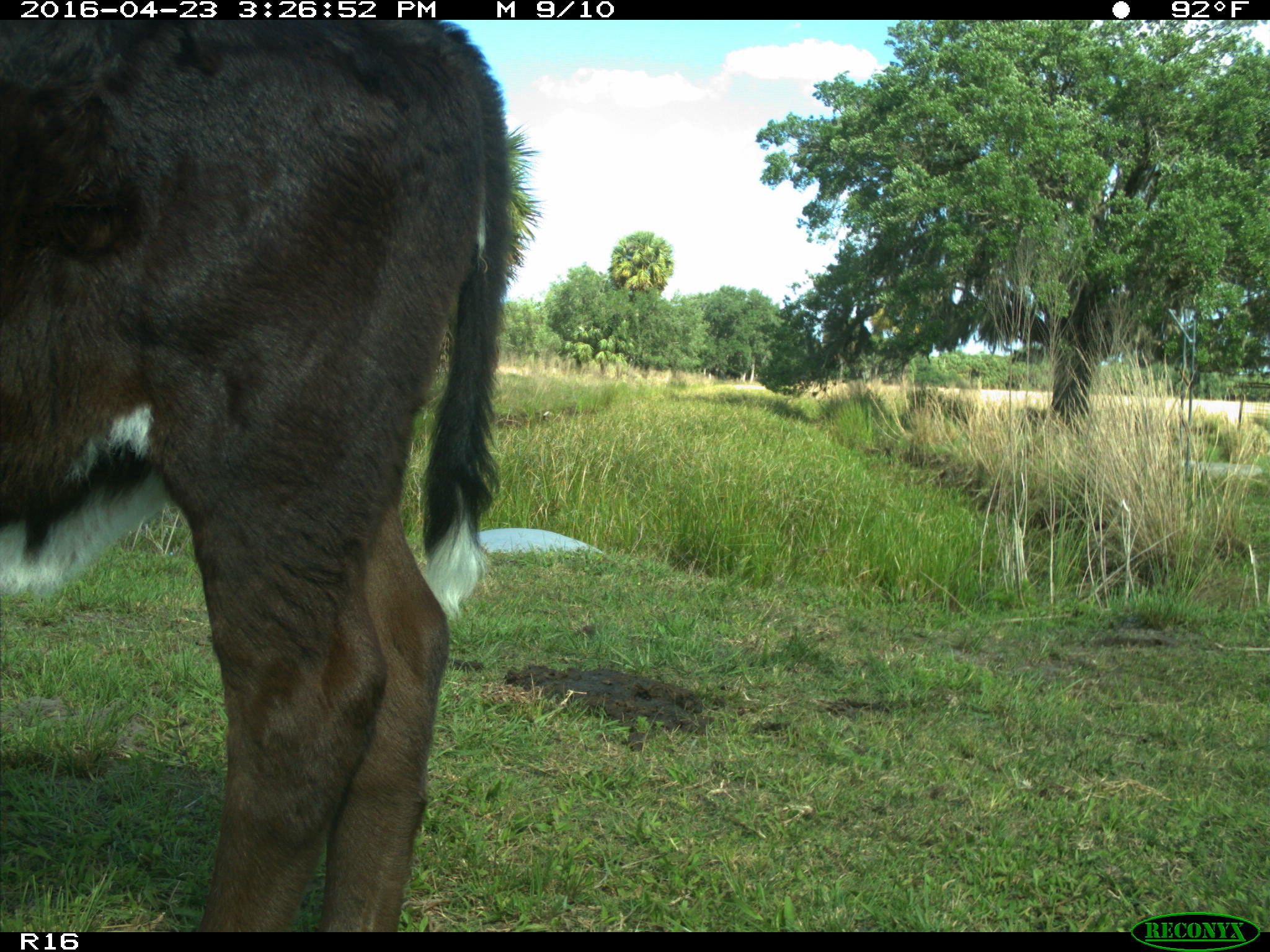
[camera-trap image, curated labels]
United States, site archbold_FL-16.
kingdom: Animalia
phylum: Chordata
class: Mammalia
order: Artiodactyla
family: Bovidae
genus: Bos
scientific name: Bos taurus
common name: domestic cow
Bos taurus (domestic cow).